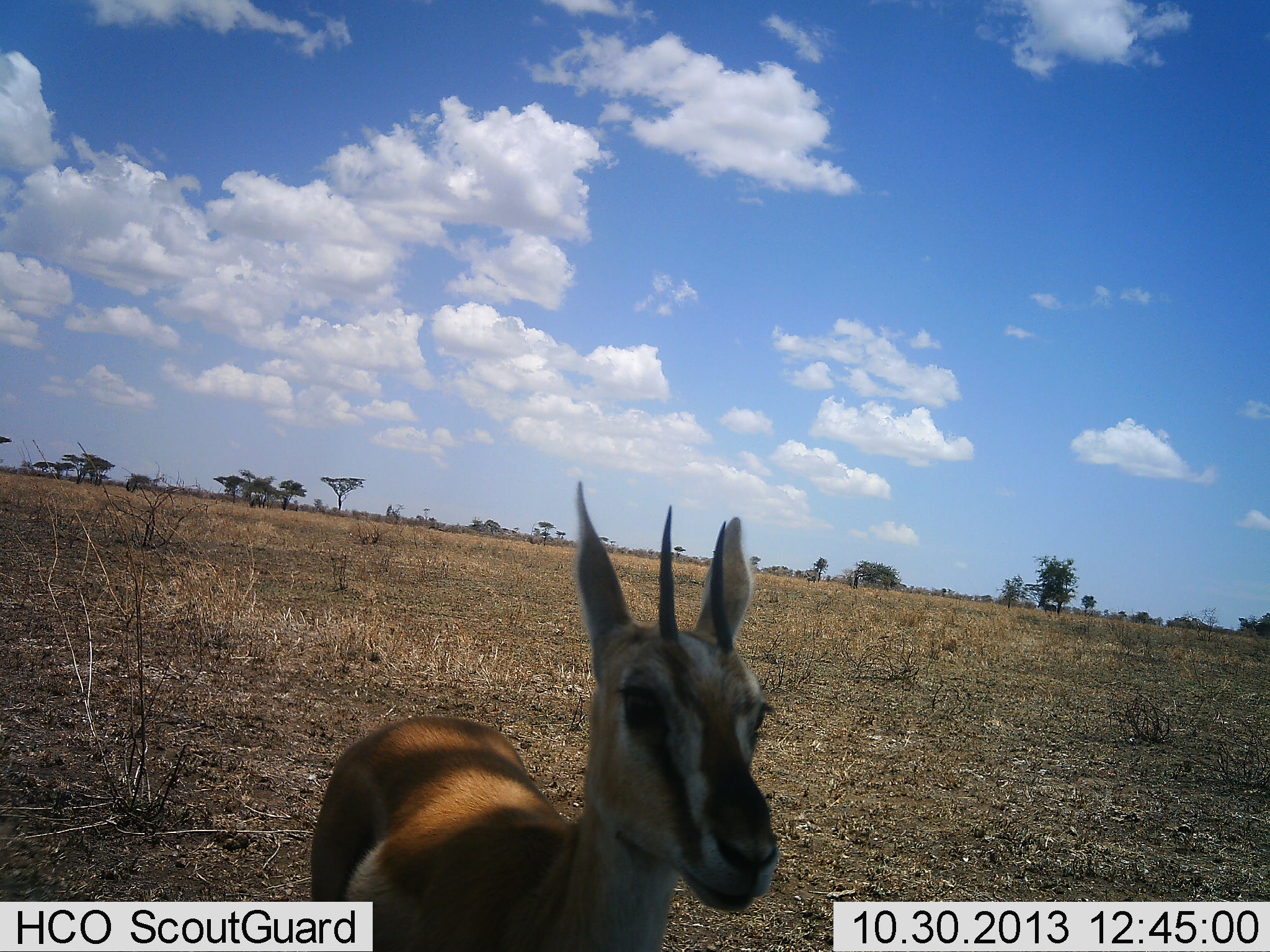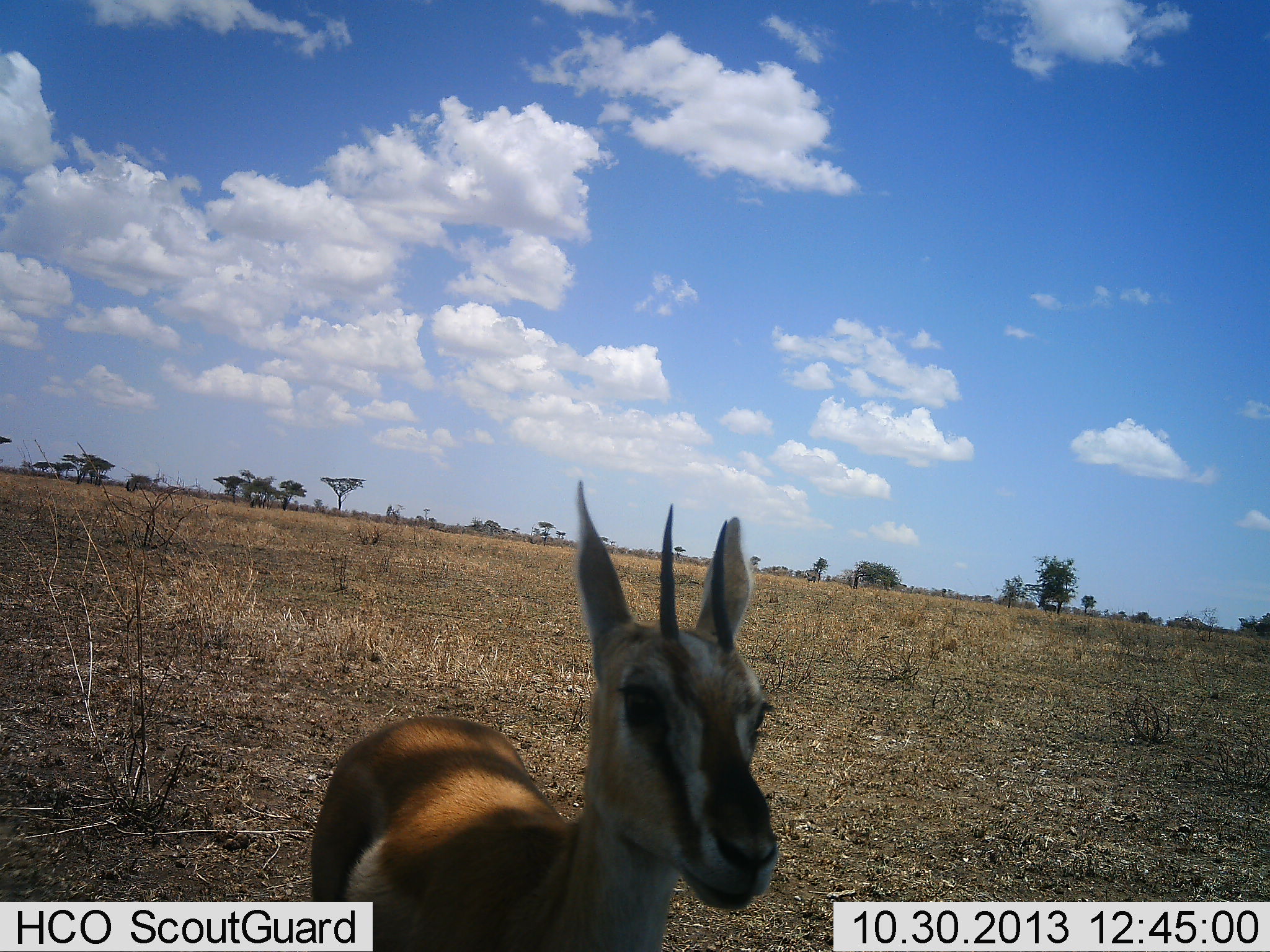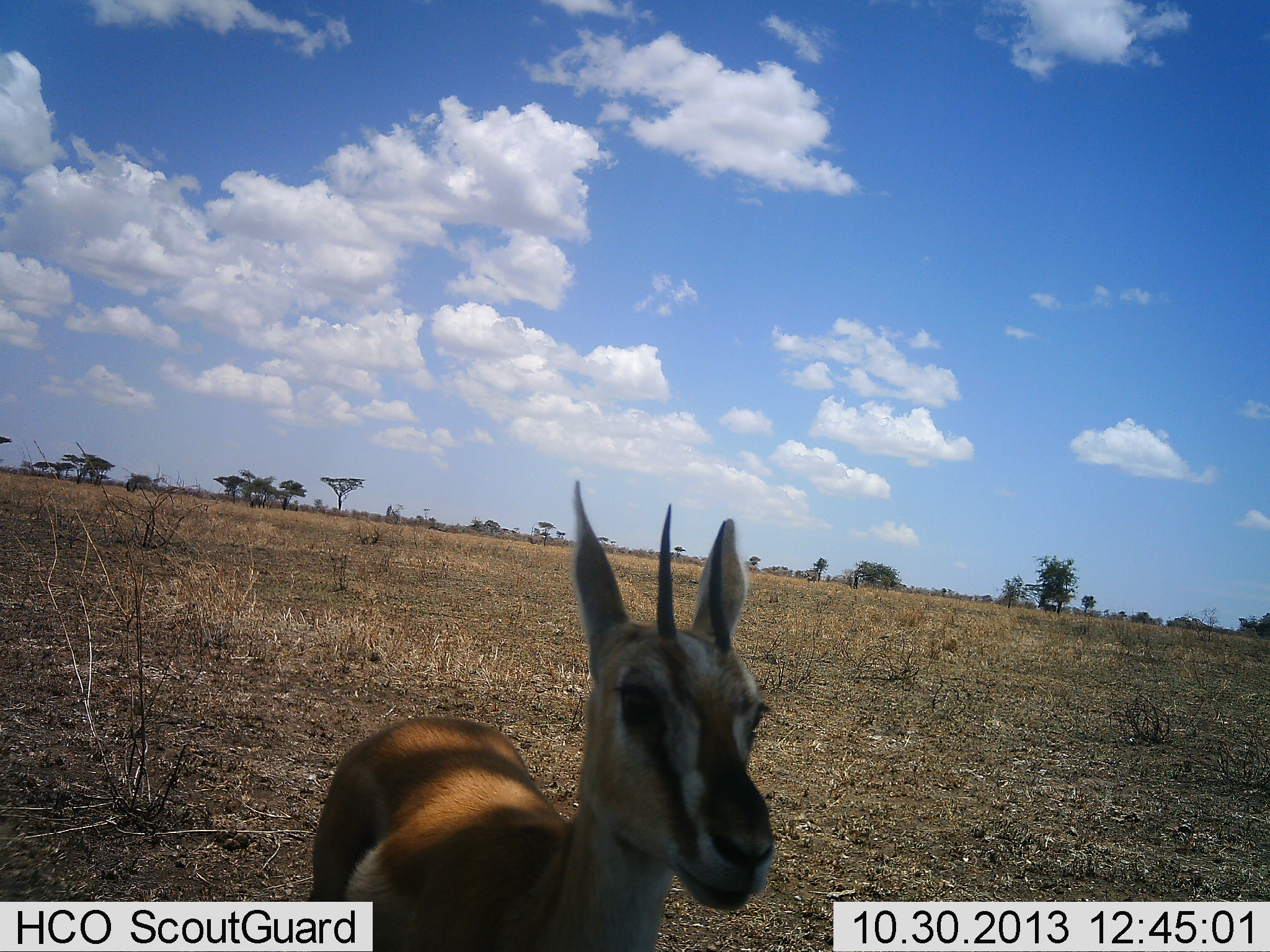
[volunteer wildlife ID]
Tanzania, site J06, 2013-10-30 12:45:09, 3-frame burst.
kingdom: Animalia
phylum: Chordata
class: Mammalia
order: Artiodactyla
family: Bovidae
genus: Eudorcas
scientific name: Eudorcas thomsonii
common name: thomson's gazelle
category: gazellethomsons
Gazellethomsons (thomson's gazelle) (Eudorcas thomsonii), count 1. Behavior (volunteer vote fractions): standing 100%, resting 0%, moving 0%, interacting 7%. Young present (vote fraction): 0%. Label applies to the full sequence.